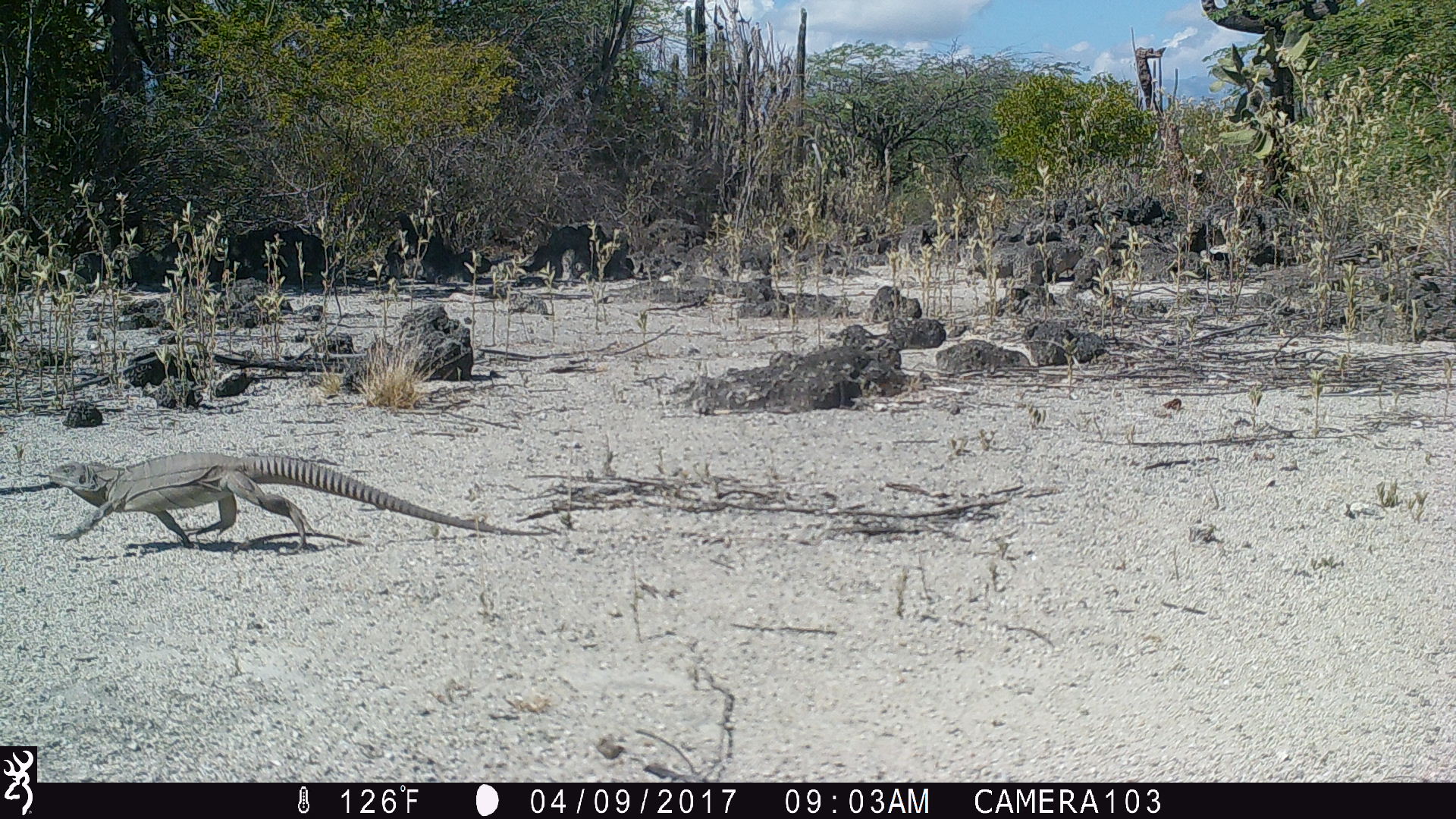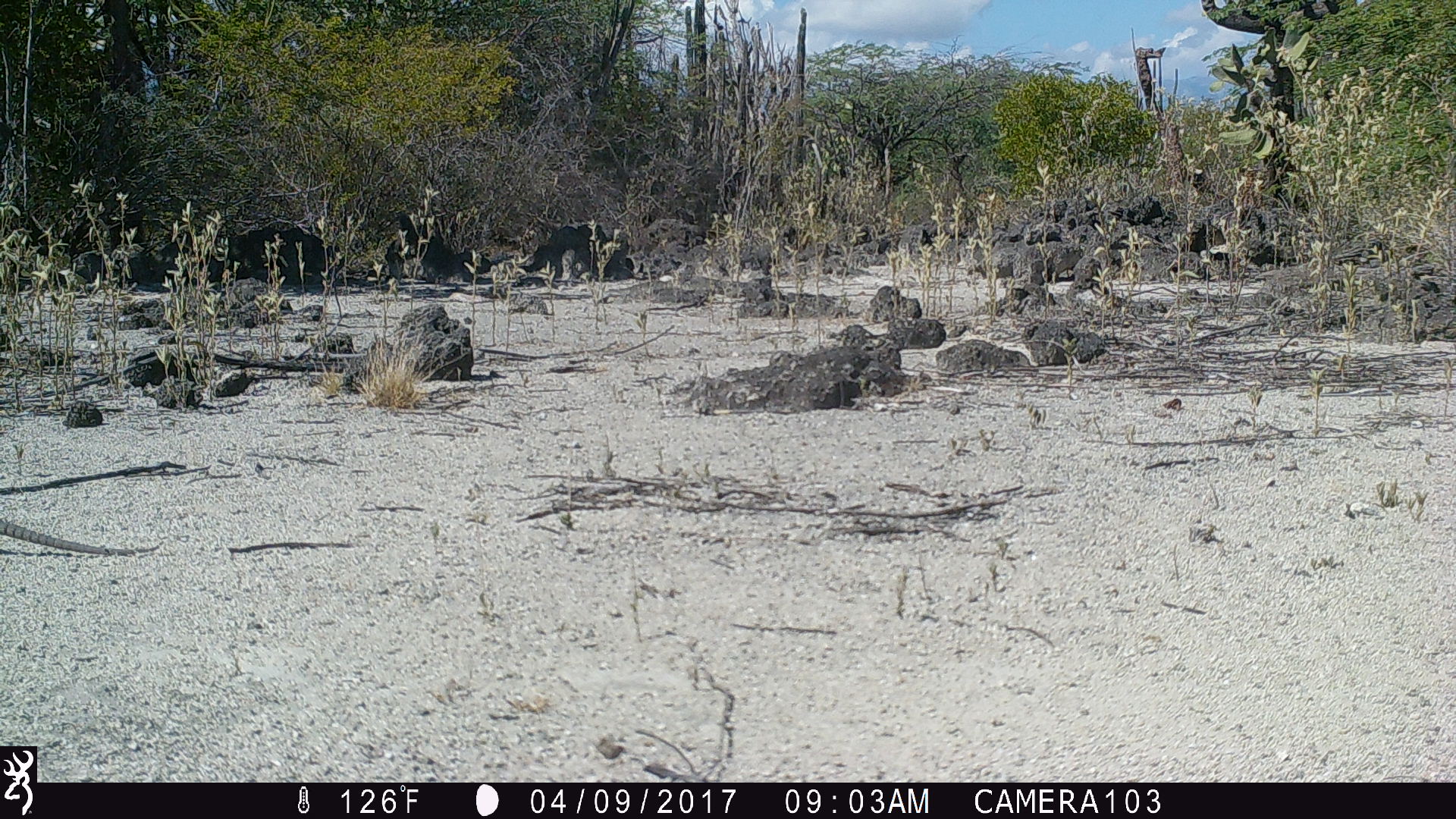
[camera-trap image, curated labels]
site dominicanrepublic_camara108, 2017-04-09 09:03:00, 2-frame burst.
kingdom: Animalia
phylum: Chordata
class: Reptilia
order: Squamata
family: Iguanidae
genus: Iguana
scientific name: Iguana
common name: typical iguanas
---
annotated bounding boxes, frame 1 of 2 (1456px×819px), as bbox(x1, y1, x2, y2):
iguana: bbox(18, 453, 538, 552)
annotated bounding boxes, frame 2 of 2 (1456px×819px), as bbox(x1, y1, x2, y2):
iguana: bbox(0, 513, 159, 559)